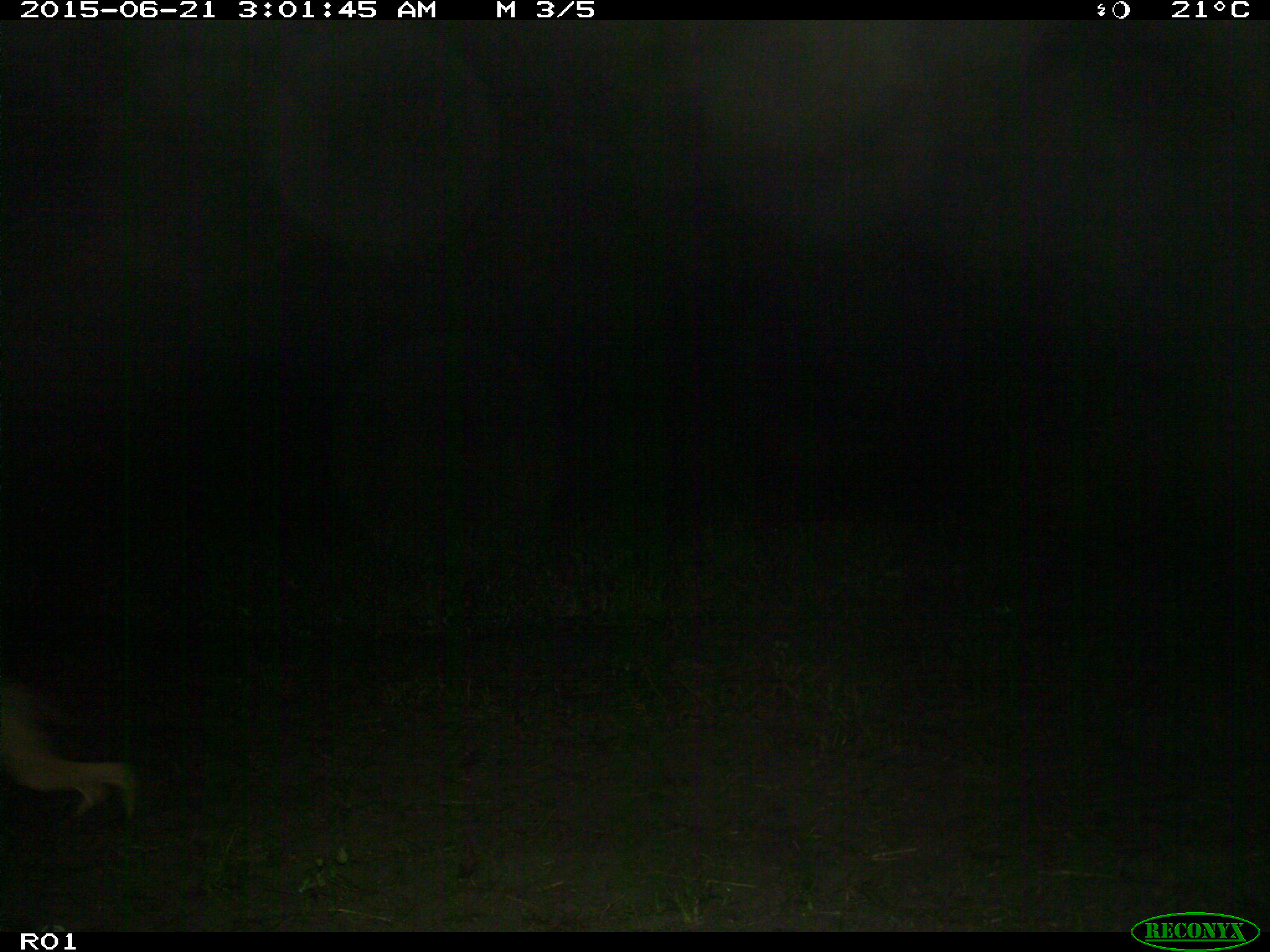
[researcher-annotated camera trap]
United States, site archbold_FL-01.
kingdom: Animalia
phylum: Chordata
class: Mammalia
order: Carnivora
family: Canidae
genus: Urocyon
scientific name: Urocyon cinereoargenteus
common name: gray fox